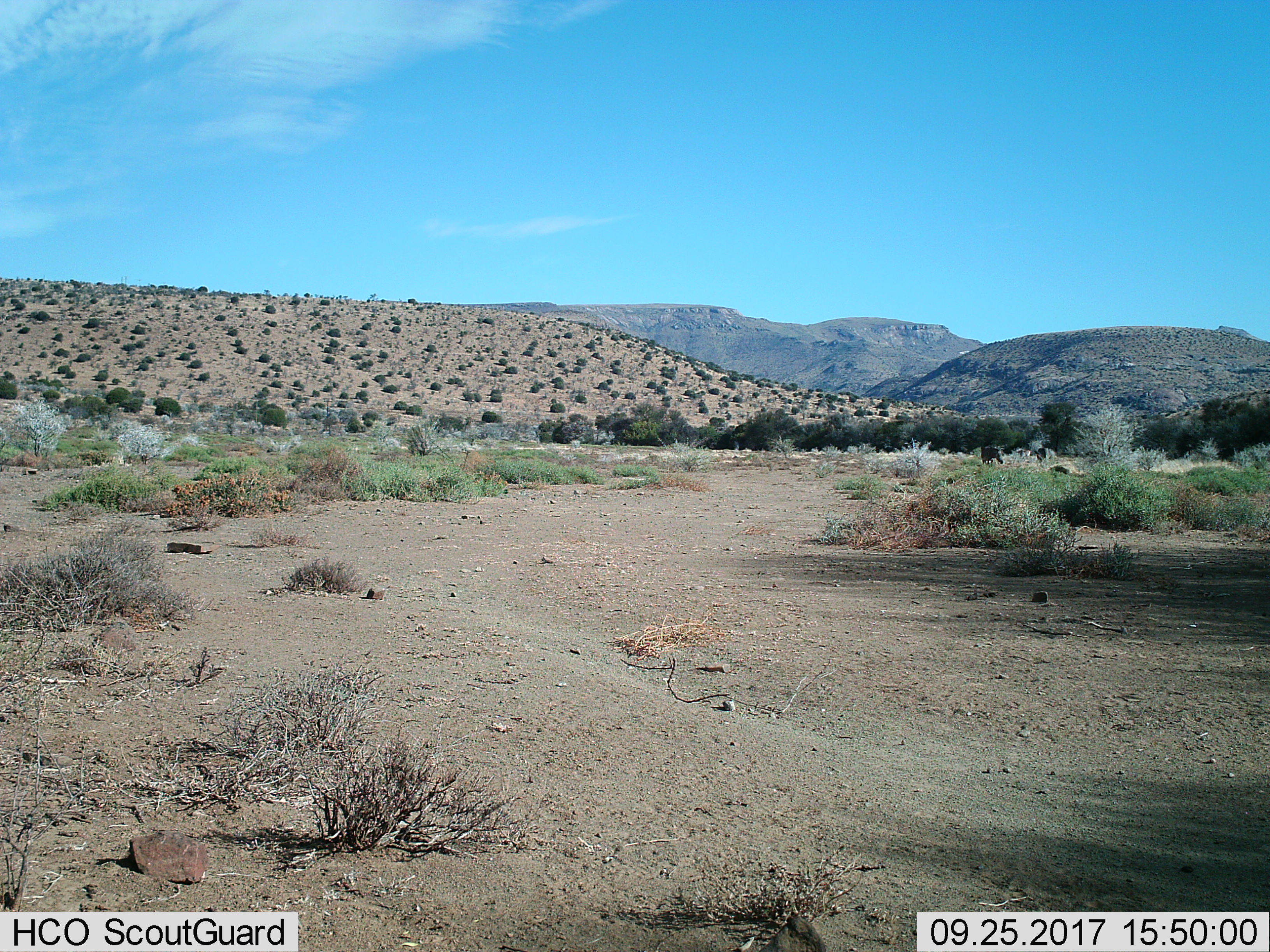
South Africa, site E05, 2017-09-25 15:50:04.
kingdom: Animalia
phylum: Chordata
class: Mammalia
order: Perissodactyla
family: Equidae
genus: Equus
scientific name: Equus zebra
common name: mountain zebra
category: zebramountain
Zebramountain (mountain zebra) (Equus zebra), count 3. Behavior (volunteer vote fractions): standing 40%, resting 0%, moving 80%, interacting 20%. Young present (vote fraction): 0%. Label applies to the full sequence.